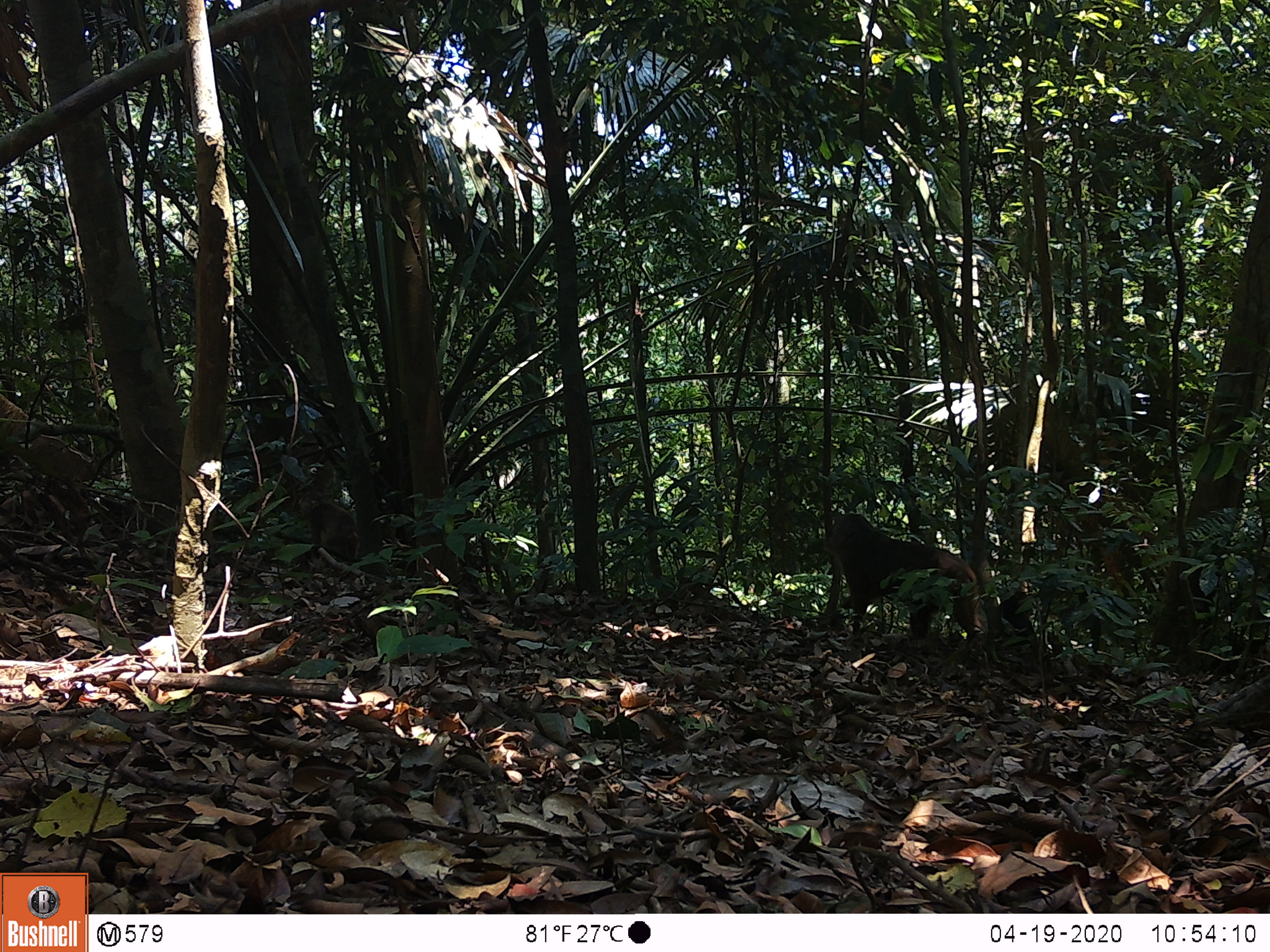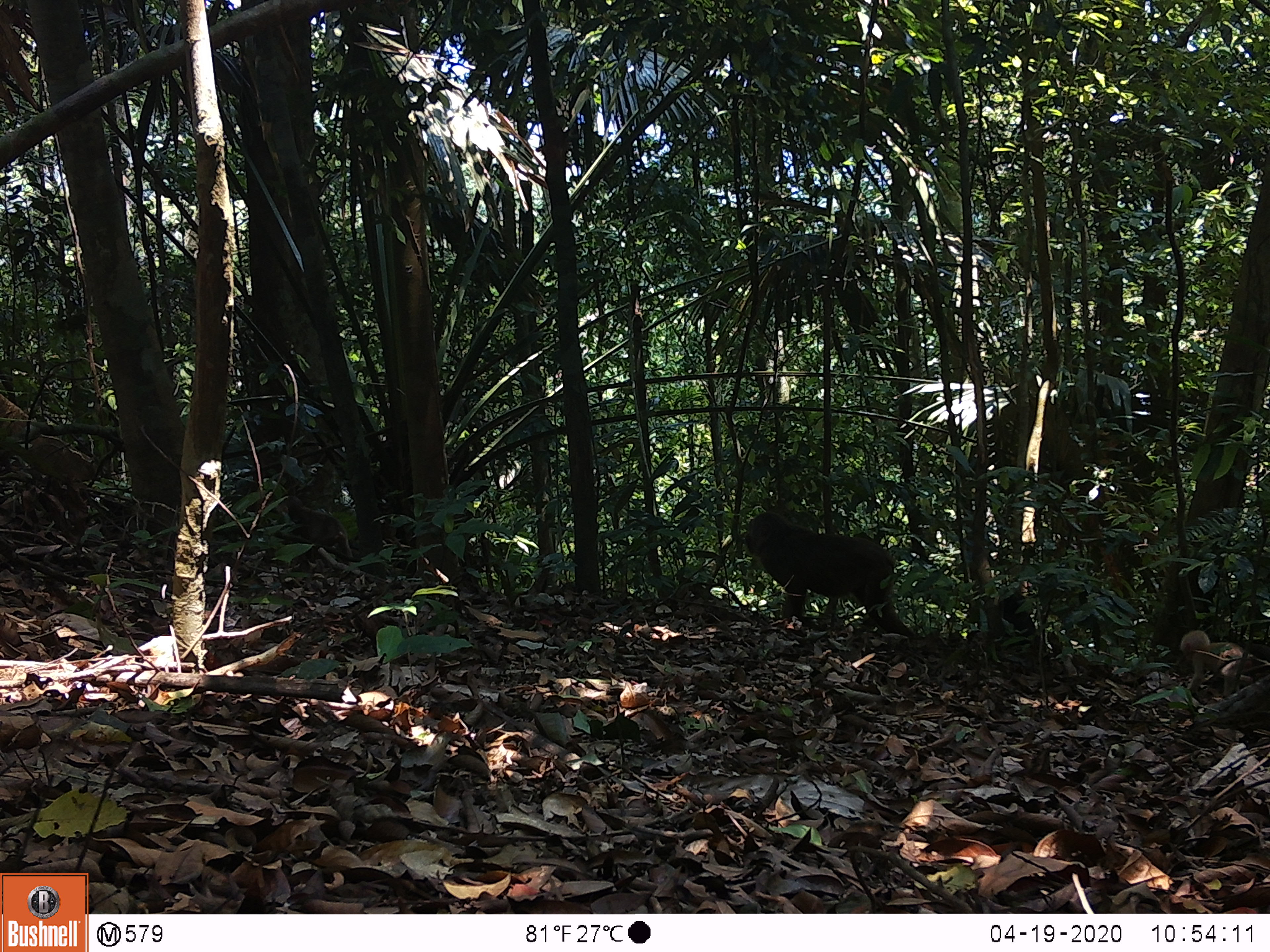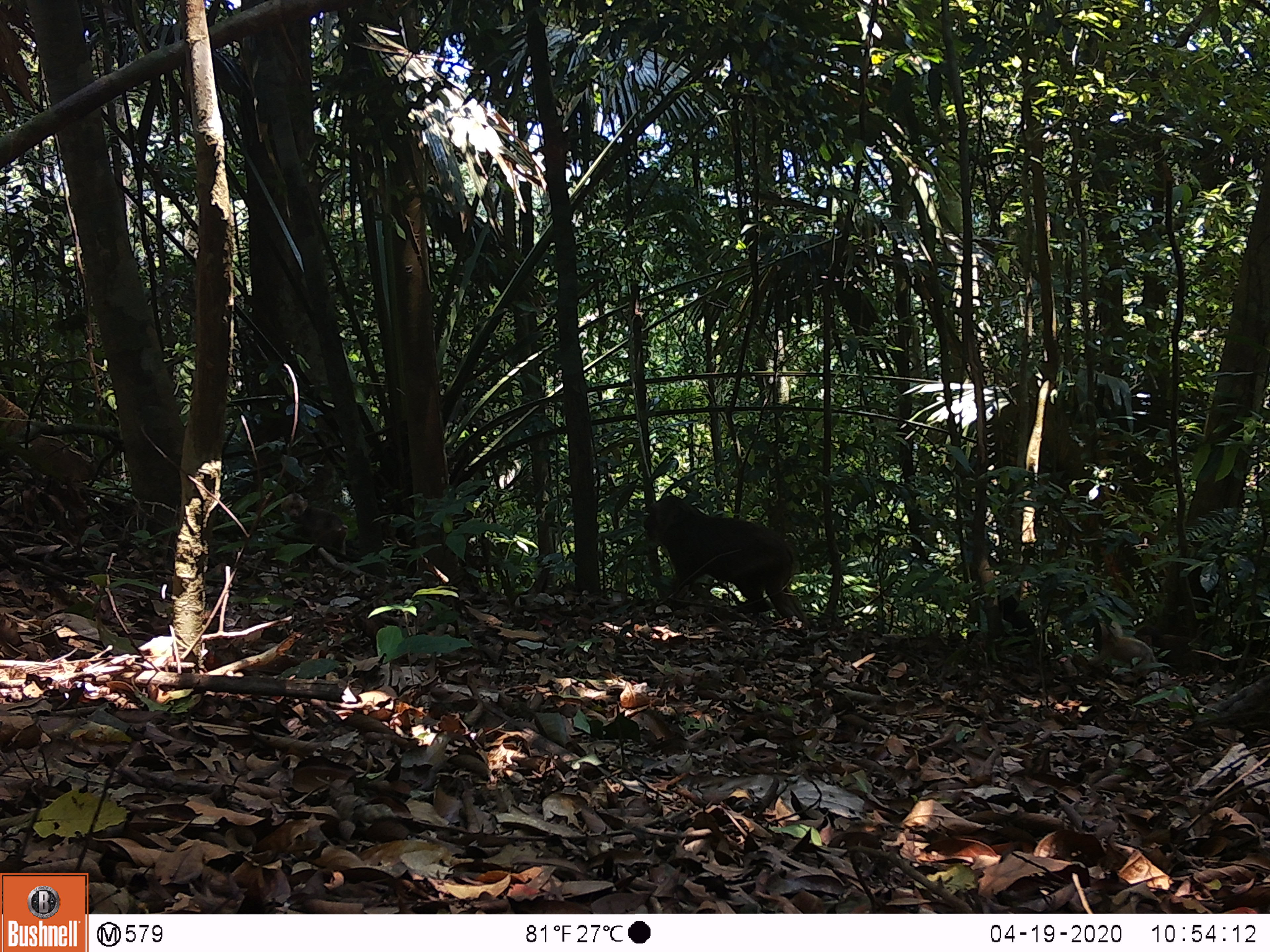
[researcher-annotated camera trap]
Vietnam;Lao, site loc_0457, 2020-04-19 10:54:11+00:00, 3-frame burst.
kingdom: Animalia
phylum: Chordata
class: Mammalia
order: Primates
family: Cercopithecidae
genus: Macaca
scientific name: Macaca arctoides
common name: stump-tailed macaque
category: stump tailed macaque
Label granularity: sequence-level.